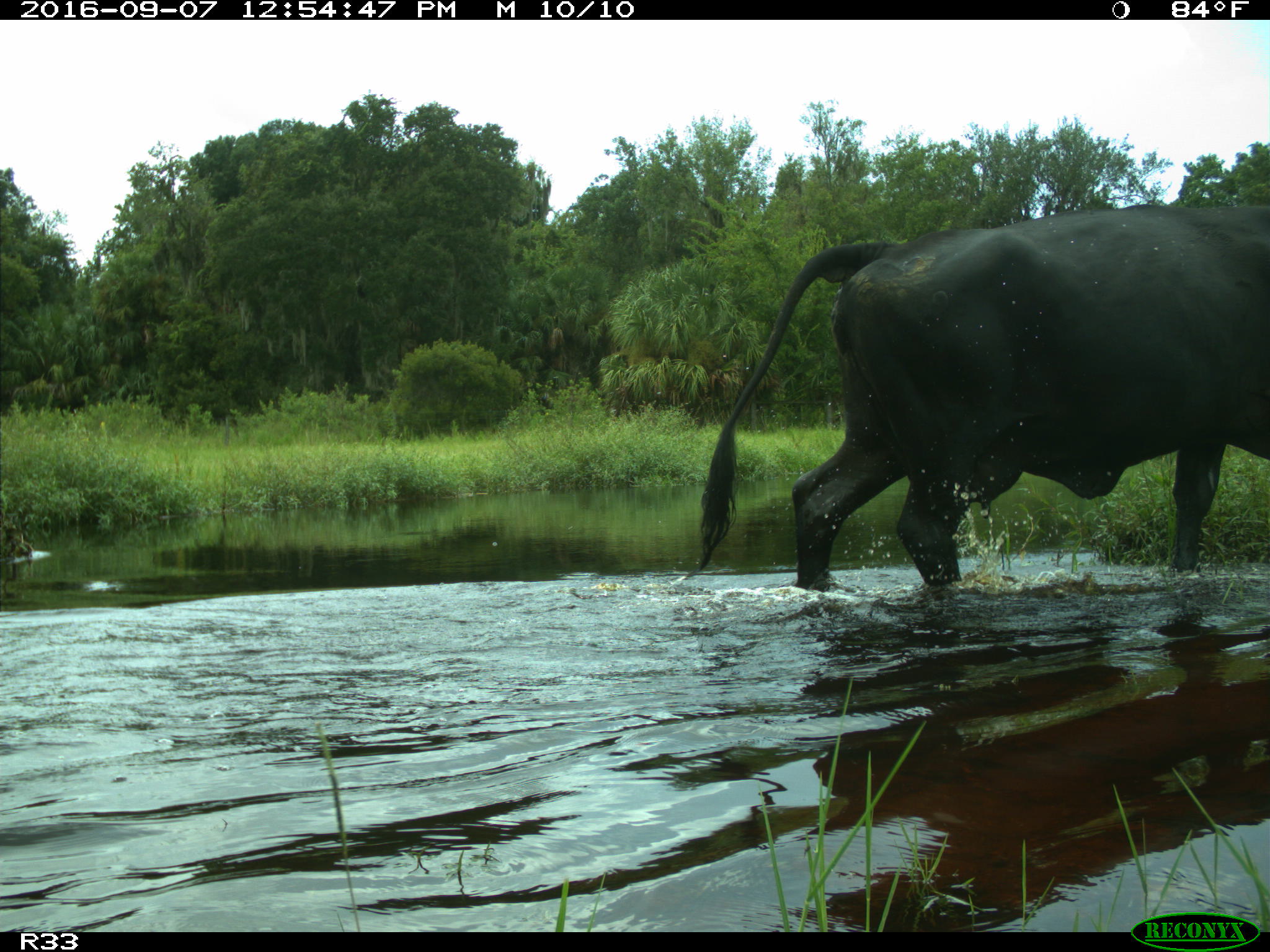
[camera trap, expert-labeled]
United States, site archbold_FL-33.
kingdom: Animalia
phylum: Chordata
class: Mammalia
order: Artiodactyla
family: Bovidae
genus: Bos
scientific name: Bos taurus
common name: domestic cow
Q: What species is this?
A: Bos taurus (domestic cow).